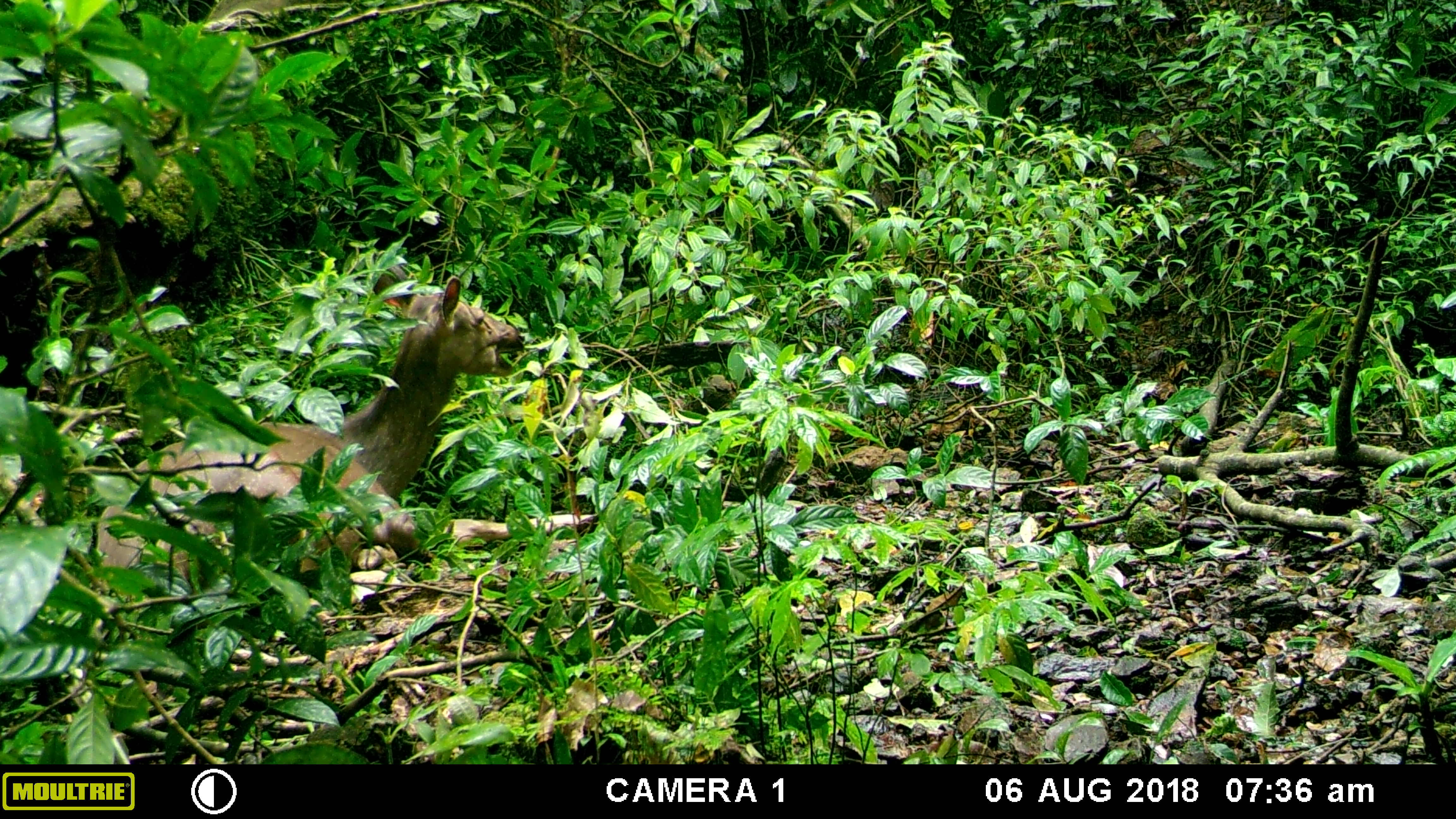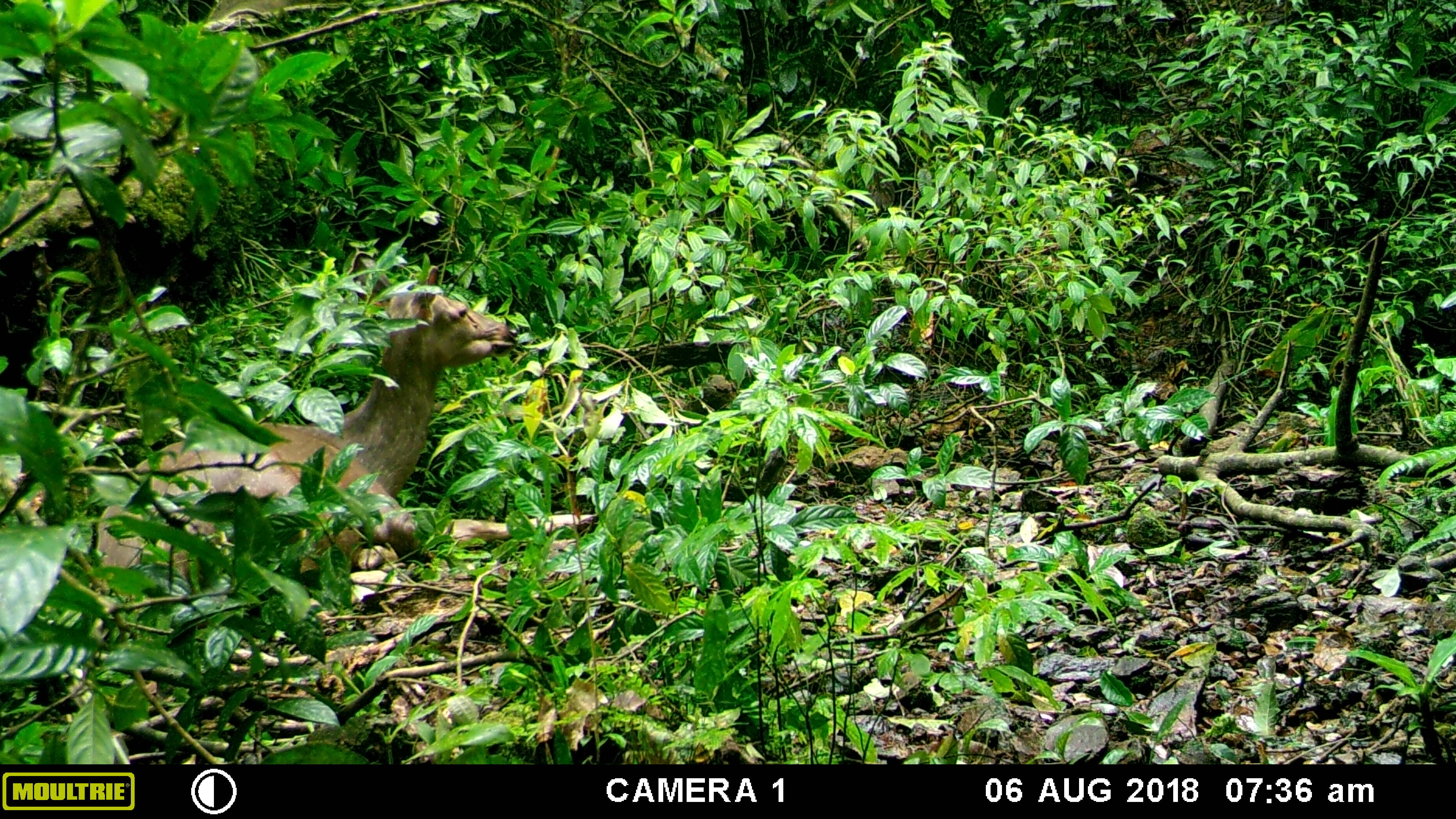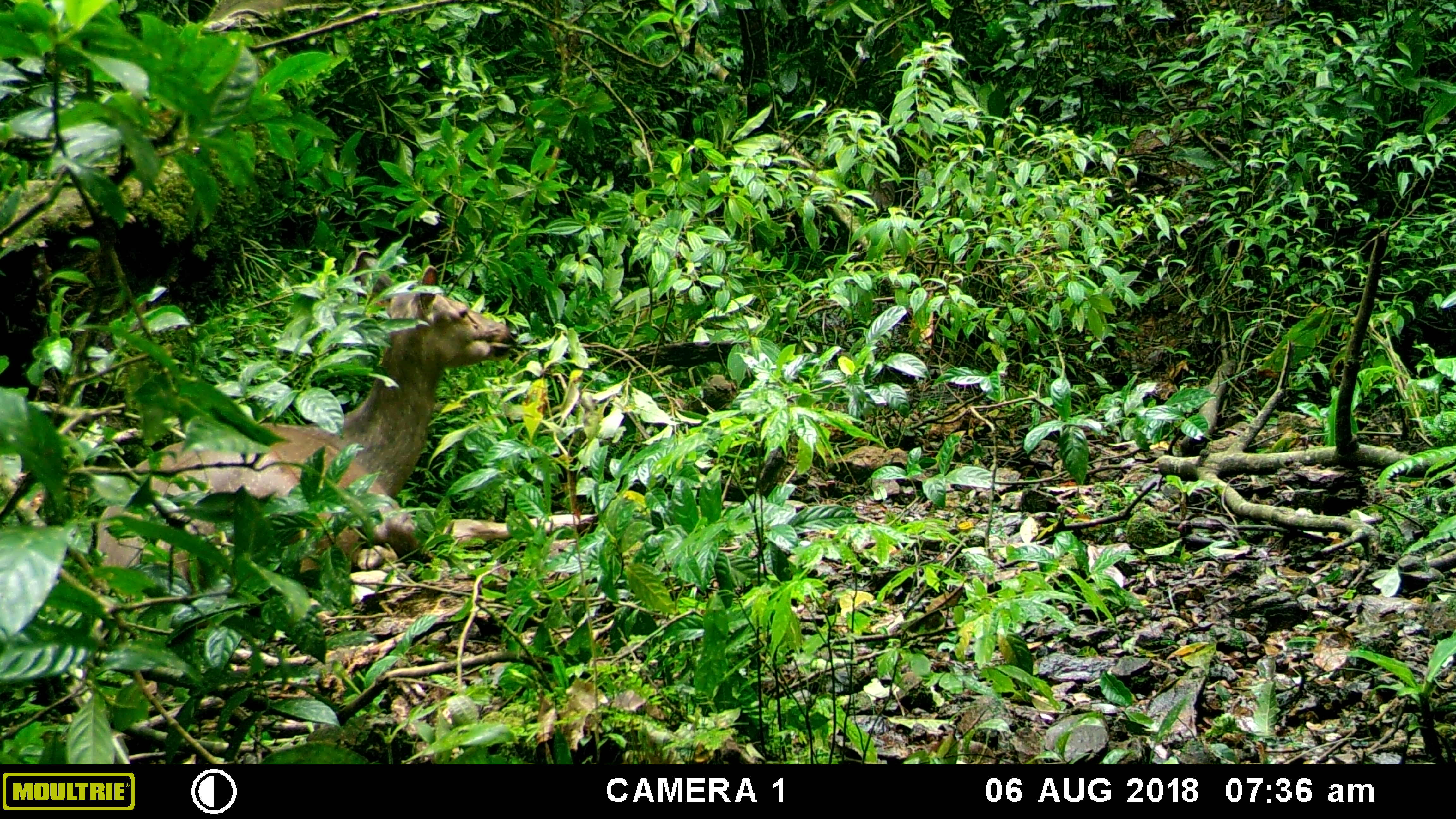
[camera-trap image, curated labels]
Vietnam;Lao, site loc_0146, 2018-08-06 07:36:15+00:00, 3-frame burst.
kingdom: Animalia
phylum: Chordata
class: Mammalia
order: Artiodactyla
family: Cervidae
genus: Rusa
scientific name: Rusa unicolor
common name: sambar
Sambar (Rusa unicolor). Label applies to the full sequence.